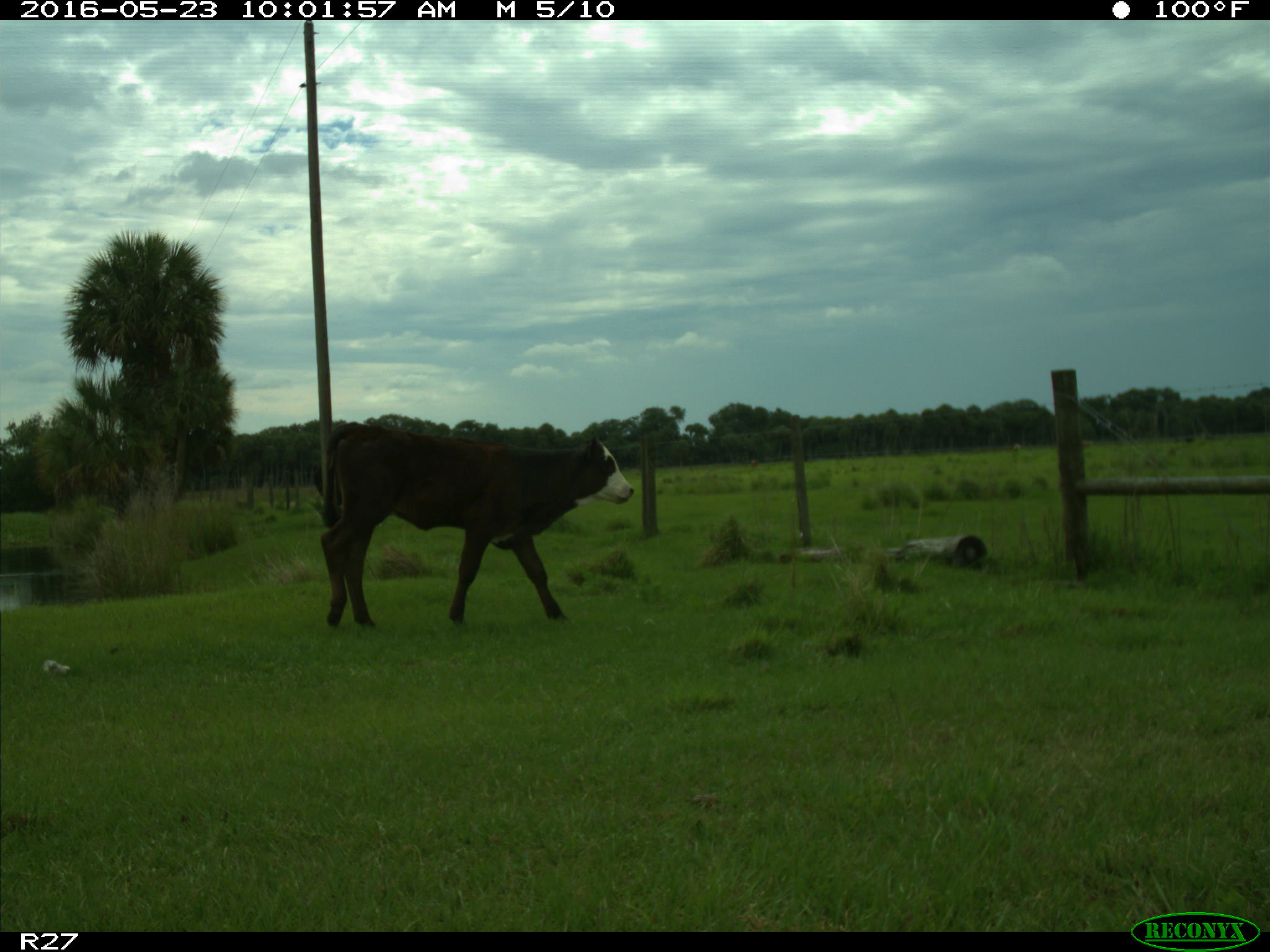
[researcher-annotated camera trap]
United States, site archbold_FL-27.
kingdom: Animalia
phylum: Chordata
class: Mammalia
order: Artiodactyla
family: Bovidae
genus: Bos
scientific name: Bos taurus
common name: domestic cow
Bos taurus (domestic cow).